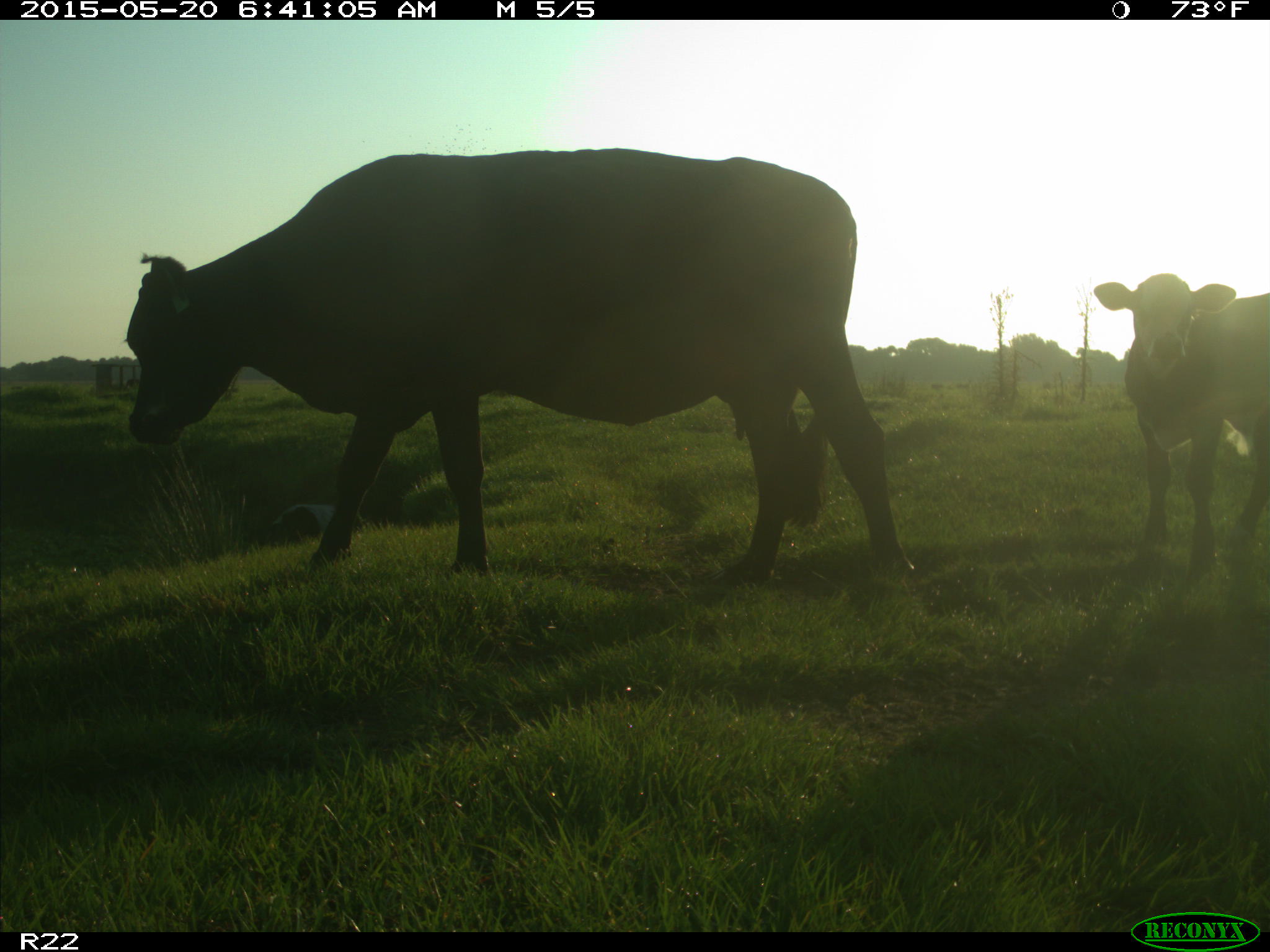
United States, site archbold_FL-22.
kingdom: Animalia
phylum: Chordata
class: Mammalia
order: Artiodactyla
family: Bovidae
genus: Bos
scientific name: Bos taurus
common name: domestic cow